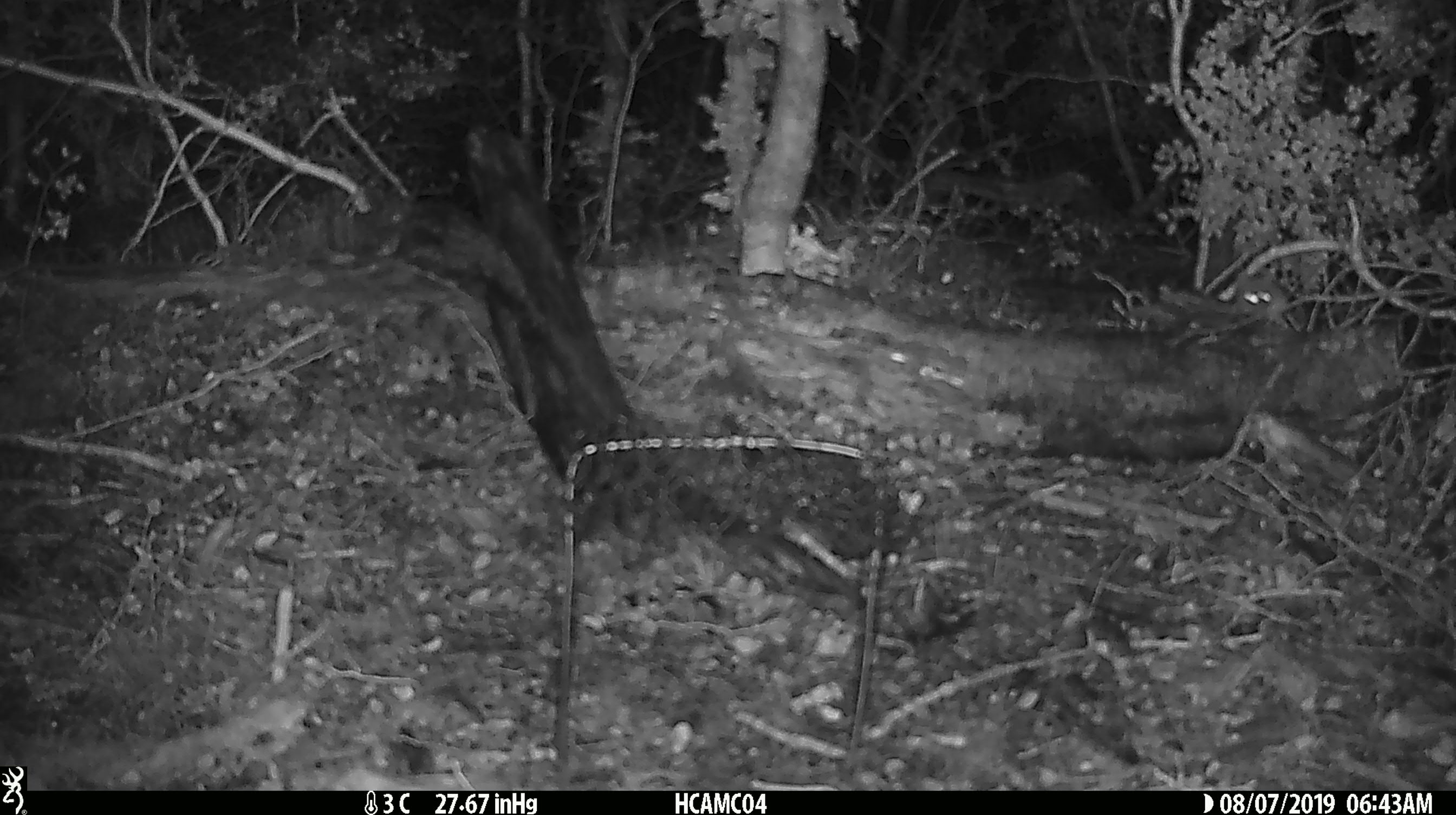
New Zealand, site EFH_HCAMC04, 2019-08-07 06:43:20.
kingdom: Animalia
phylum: Chordata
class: Mammalia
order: Rodentia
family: Muridae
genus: Mus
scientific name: Mus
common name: mouse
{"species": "mouse (Mus)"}